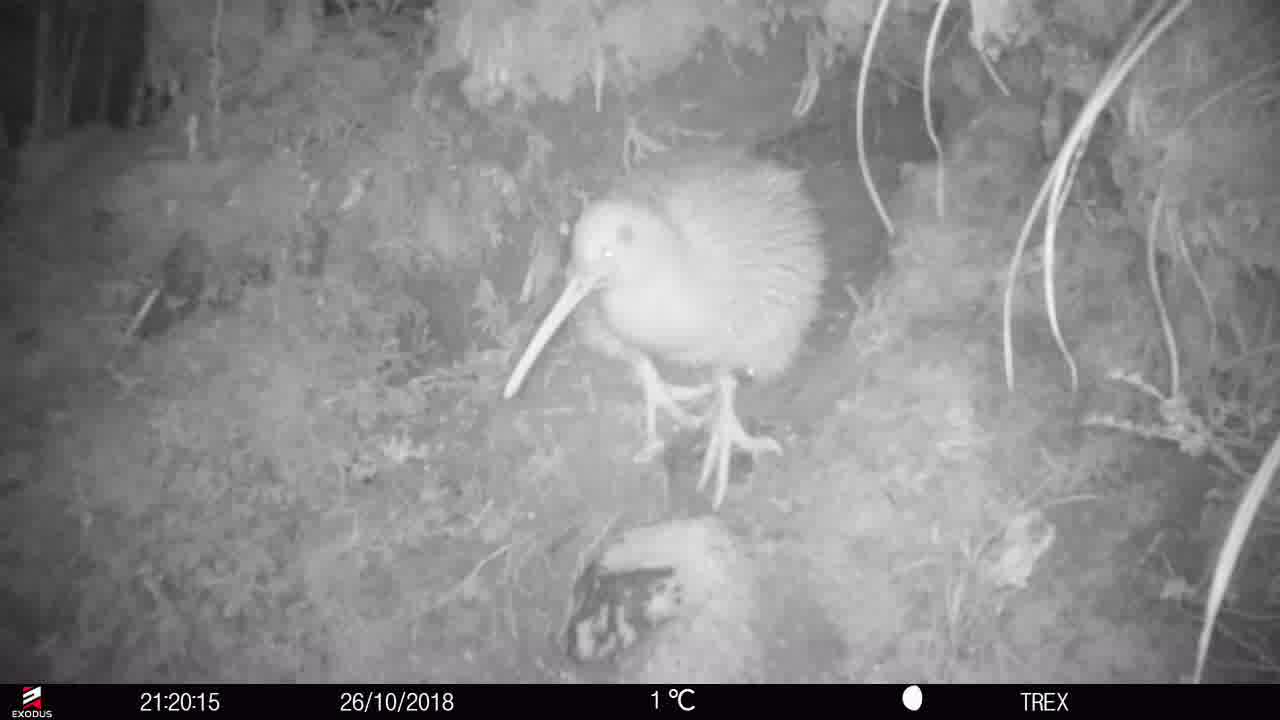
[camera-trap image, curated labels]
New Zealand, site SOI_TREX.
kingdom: Animalia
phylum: Chordata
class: Aves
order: Apterygiformes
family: Apterygidae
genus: Apteryx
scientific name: Apteryx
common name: kiwi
Kiwi (Apteryx).